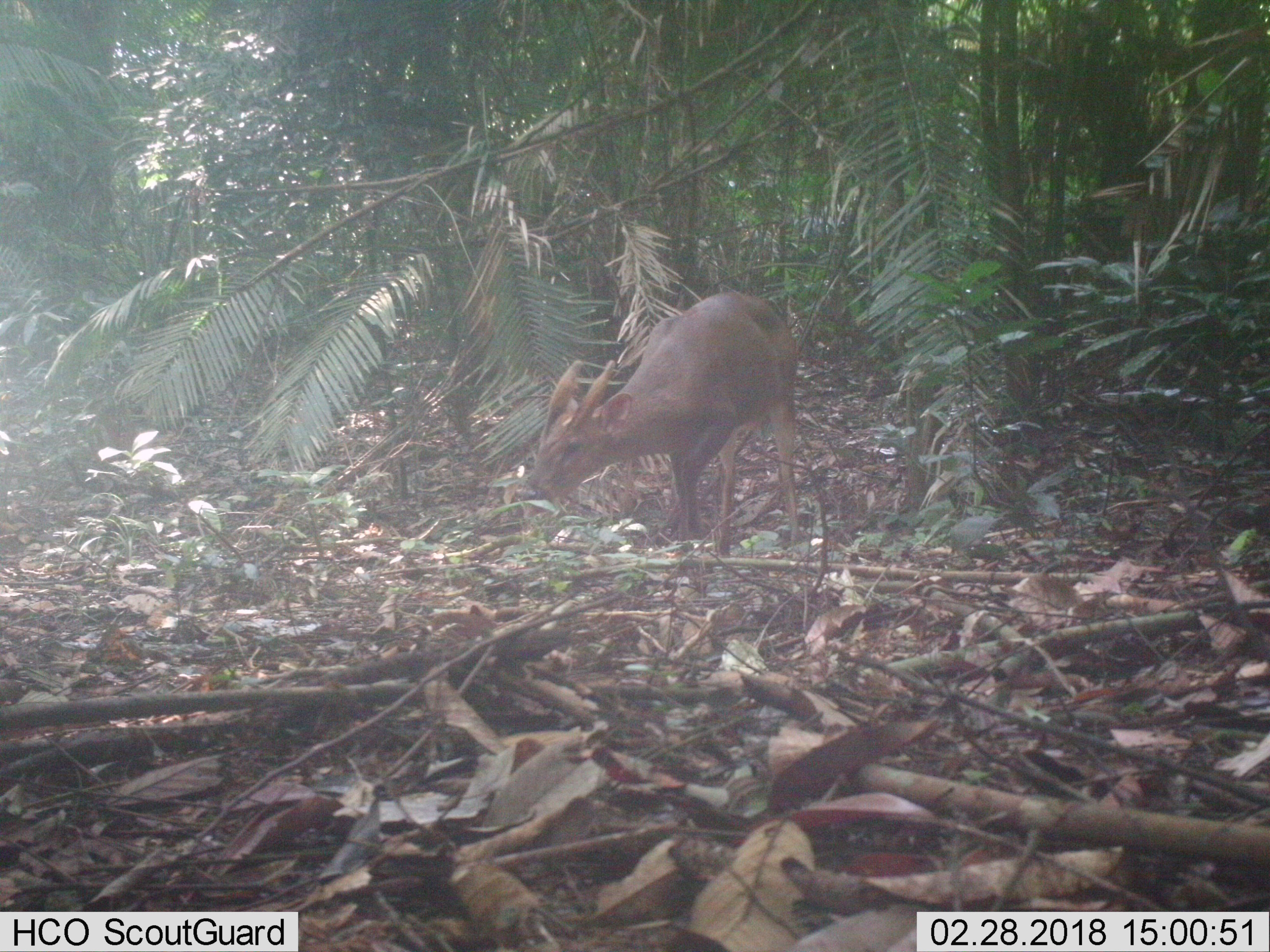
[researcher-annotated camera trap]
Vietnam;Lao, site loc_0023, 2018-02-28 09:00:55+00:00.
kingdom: Animalia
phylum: Chordata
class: Mammalia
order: Artiodactyla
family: Cervidae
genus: Muntiacus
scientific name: Muntiacus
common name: muntjacs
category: unidentified muntjac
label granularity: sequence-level